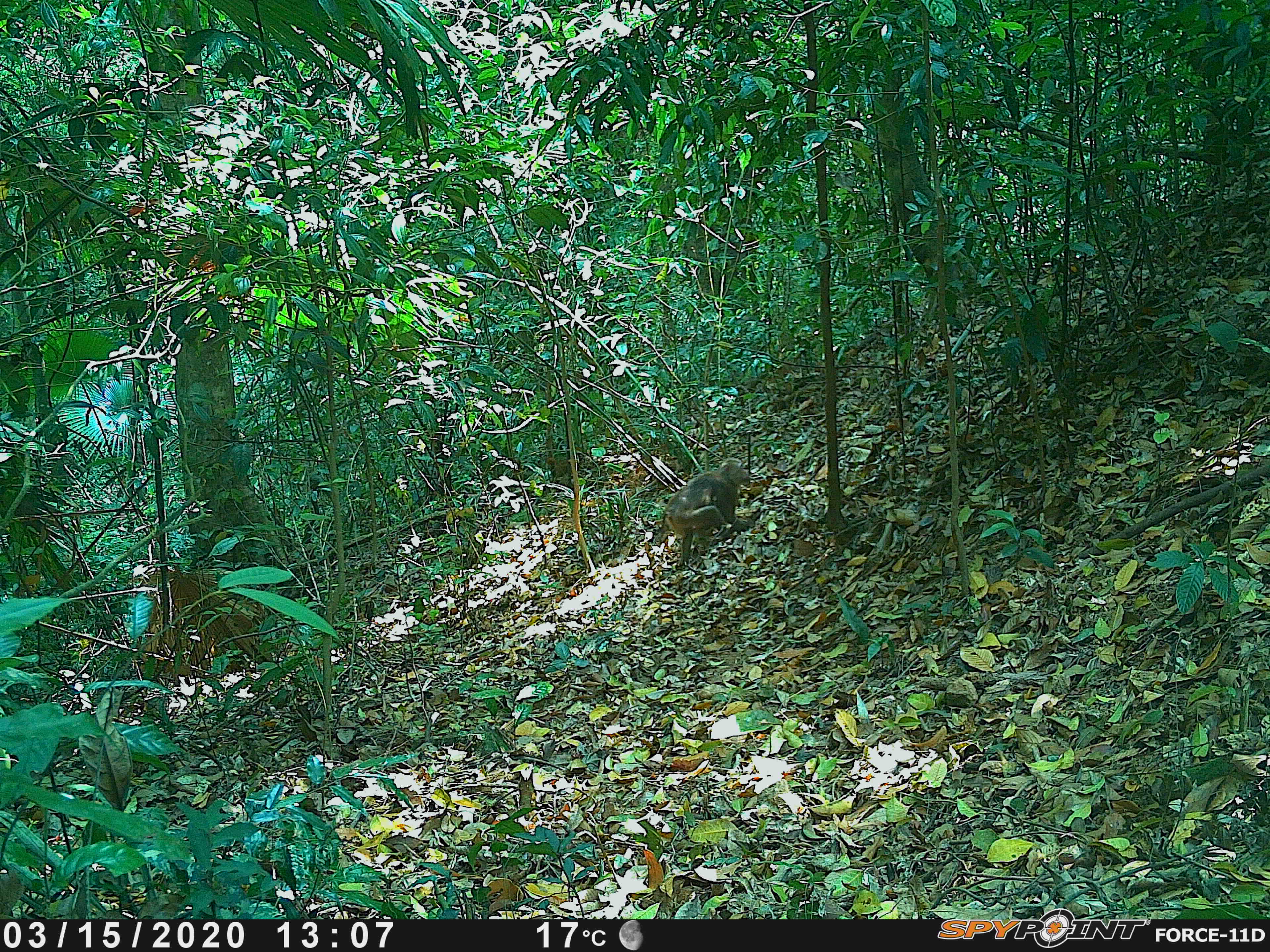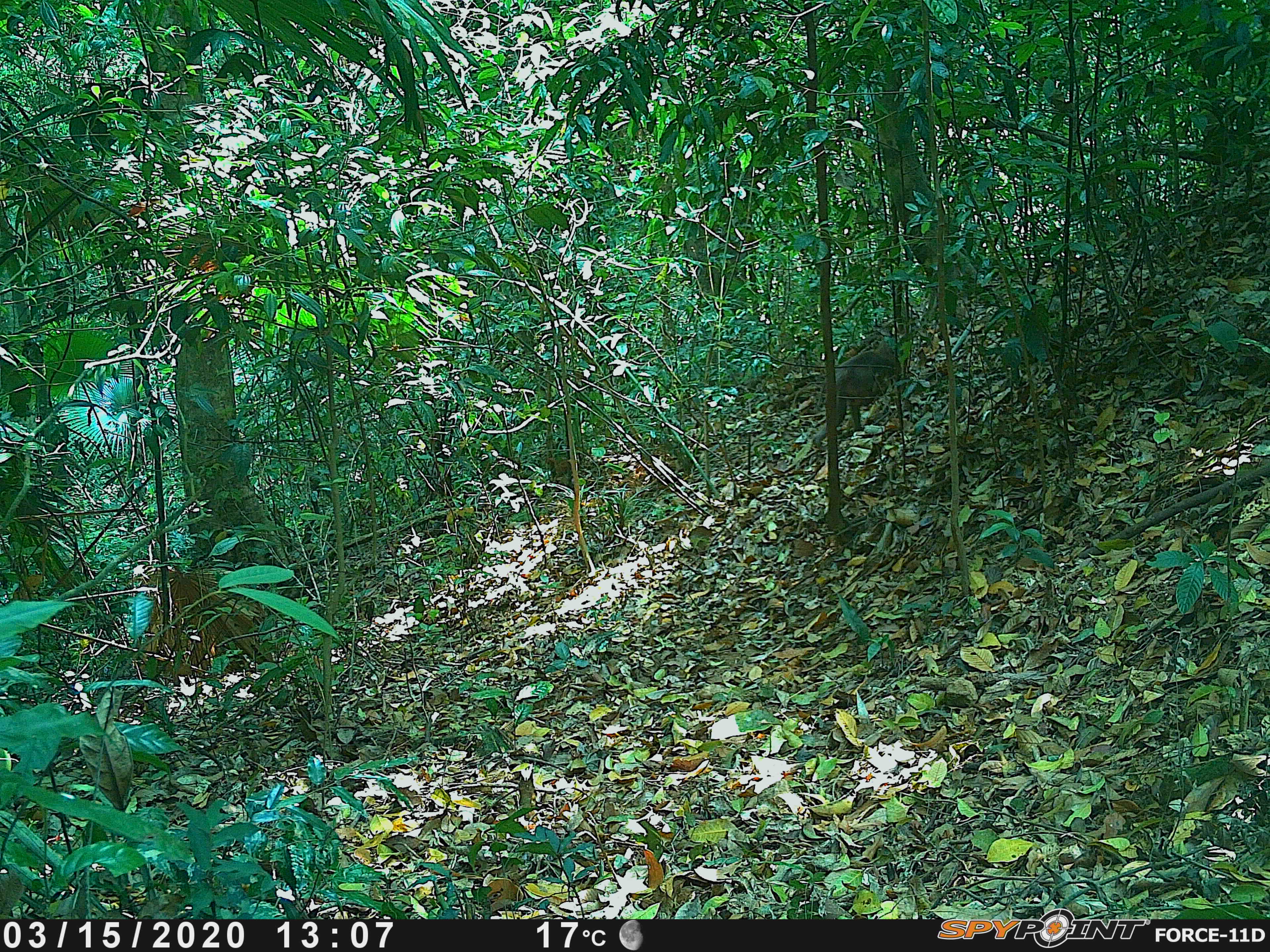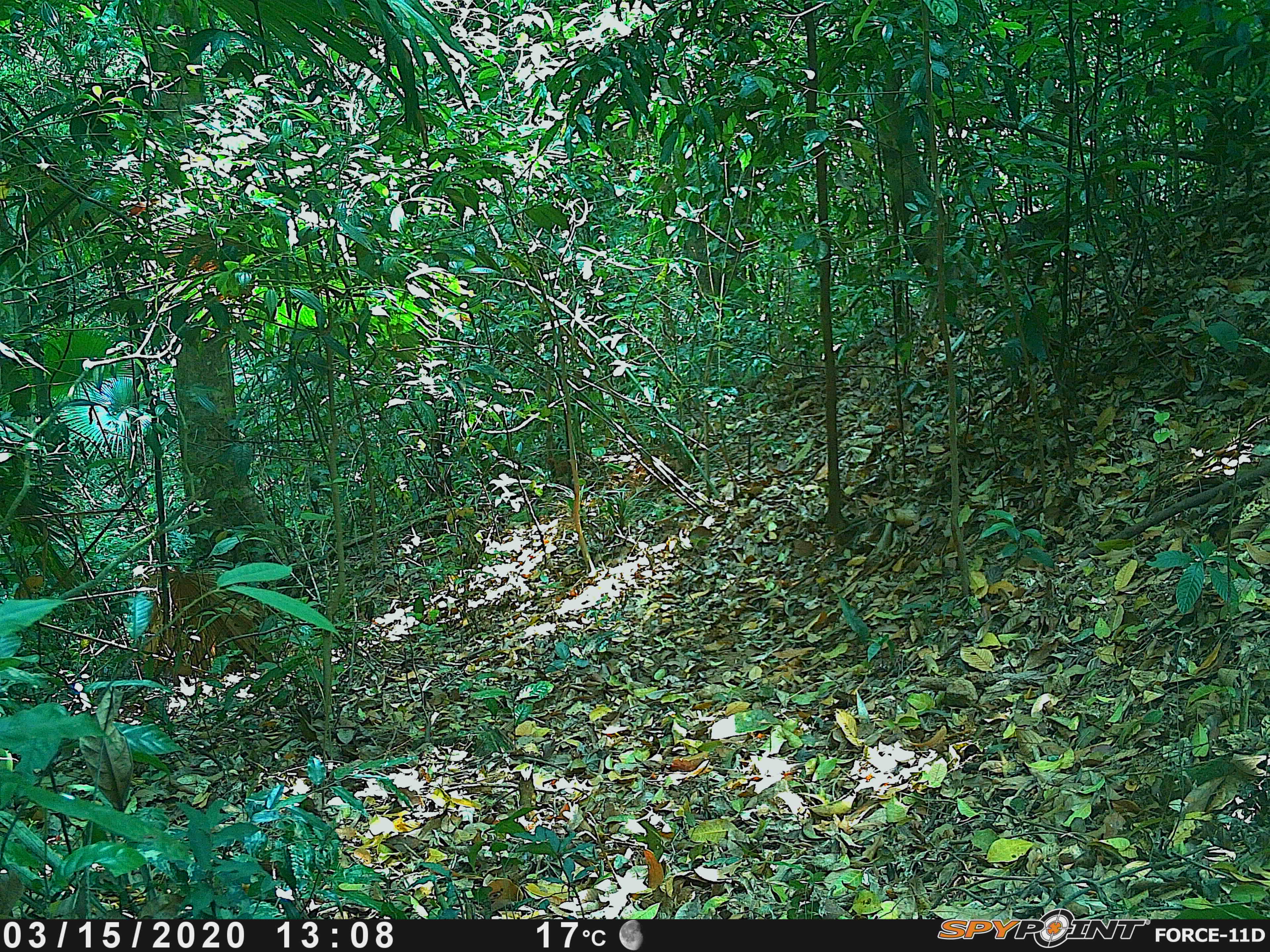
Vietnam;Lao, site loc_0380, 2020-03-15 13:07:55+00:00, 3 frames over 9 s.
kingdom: Animalia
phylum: Chordata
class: Mammalia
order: Primates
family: Cercopithecidae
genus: Macaca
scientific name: Macaca nemestrina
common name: pig-tailed macaque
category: pig tailed macaque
Pig tailed macaque (pig-tailed macaque) (Macaca nemestrina). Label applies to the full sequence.